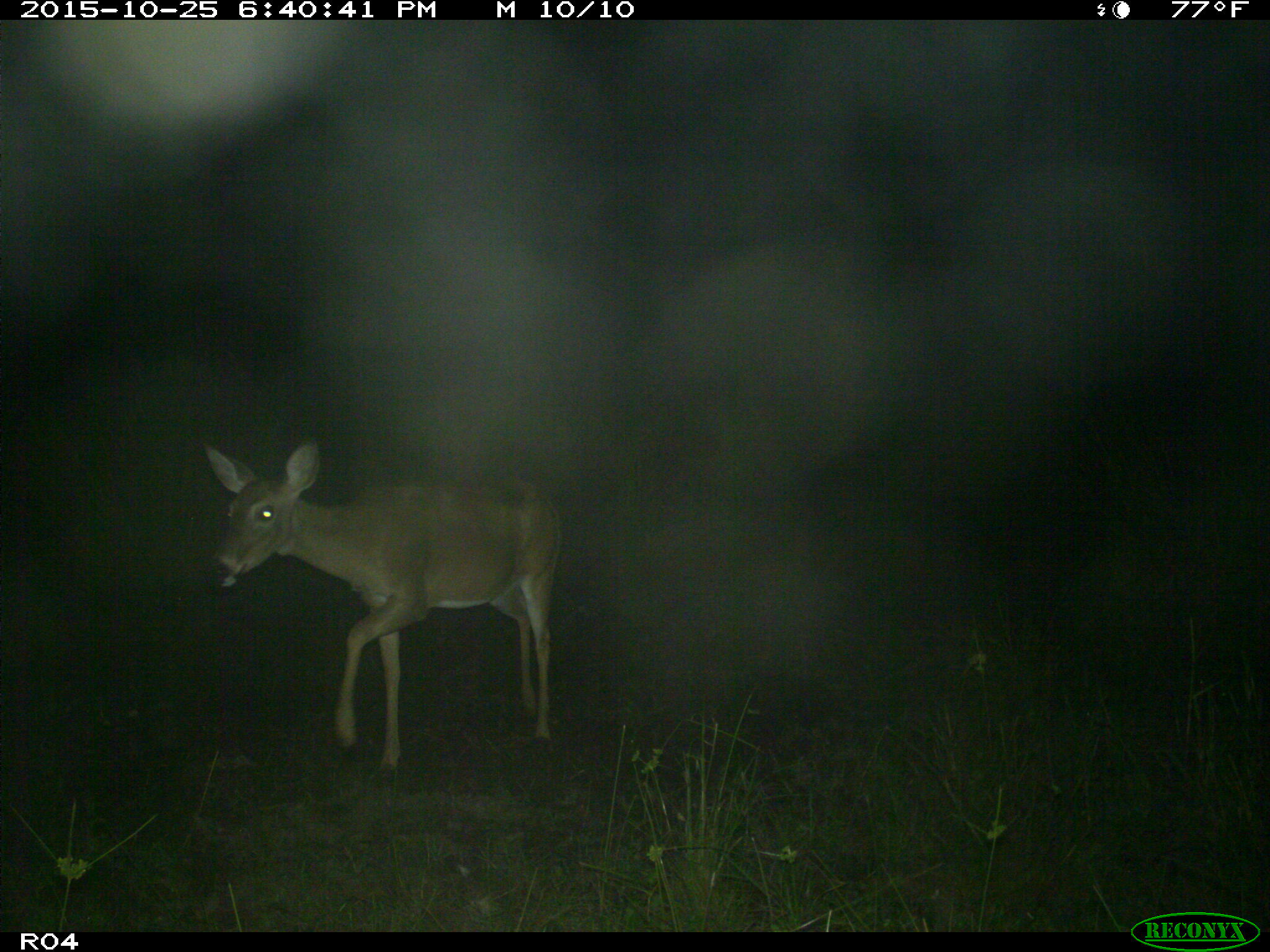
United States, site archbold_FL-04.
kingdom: Animalia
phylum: Chordata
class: Mammalia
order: Artiodactyla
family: Cervidae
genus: Odocoileus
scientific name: Odocoileus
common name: deer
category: unidentified deer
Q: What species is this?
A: Unidentified deer (deer) (Odocoileus).